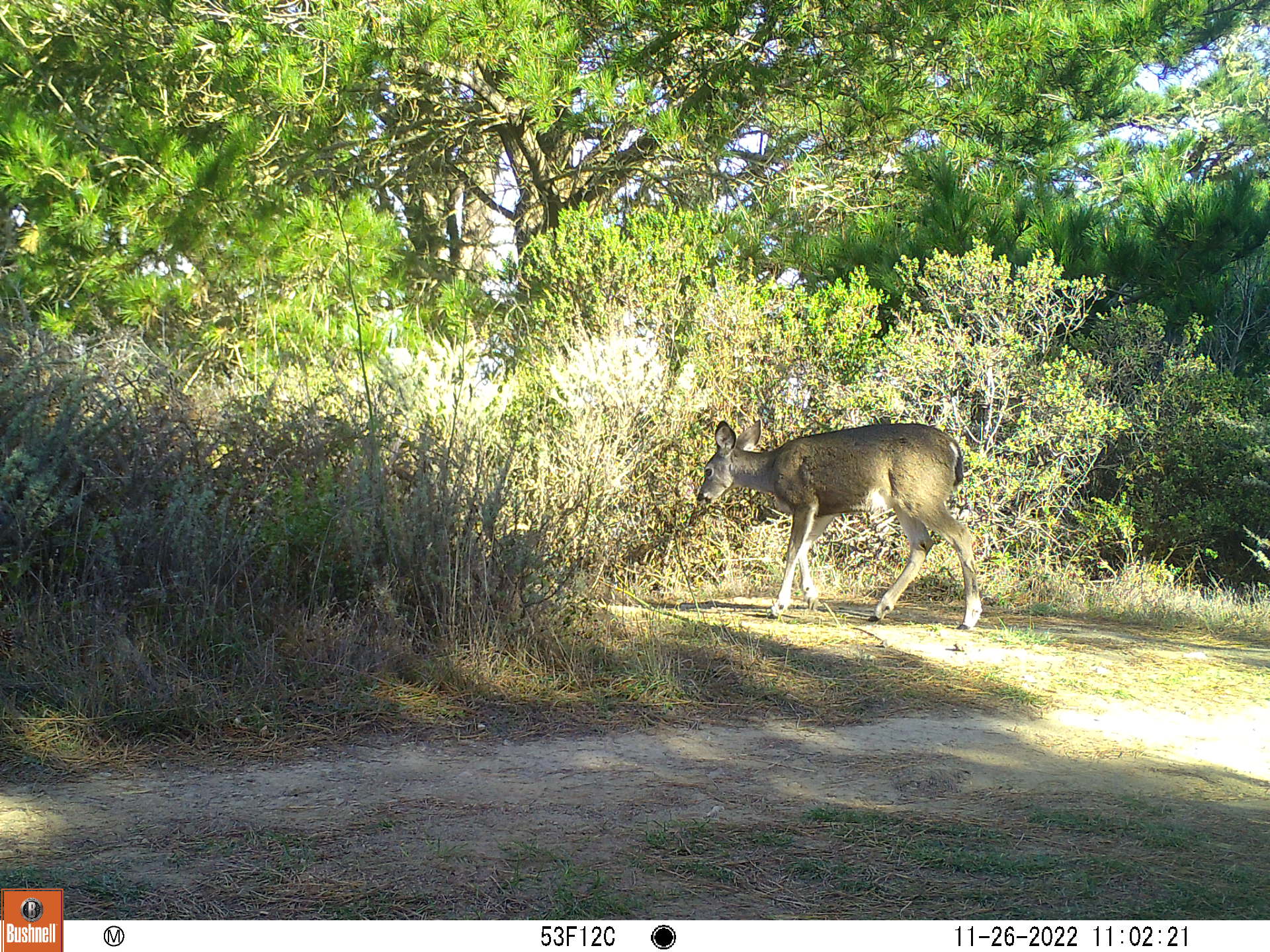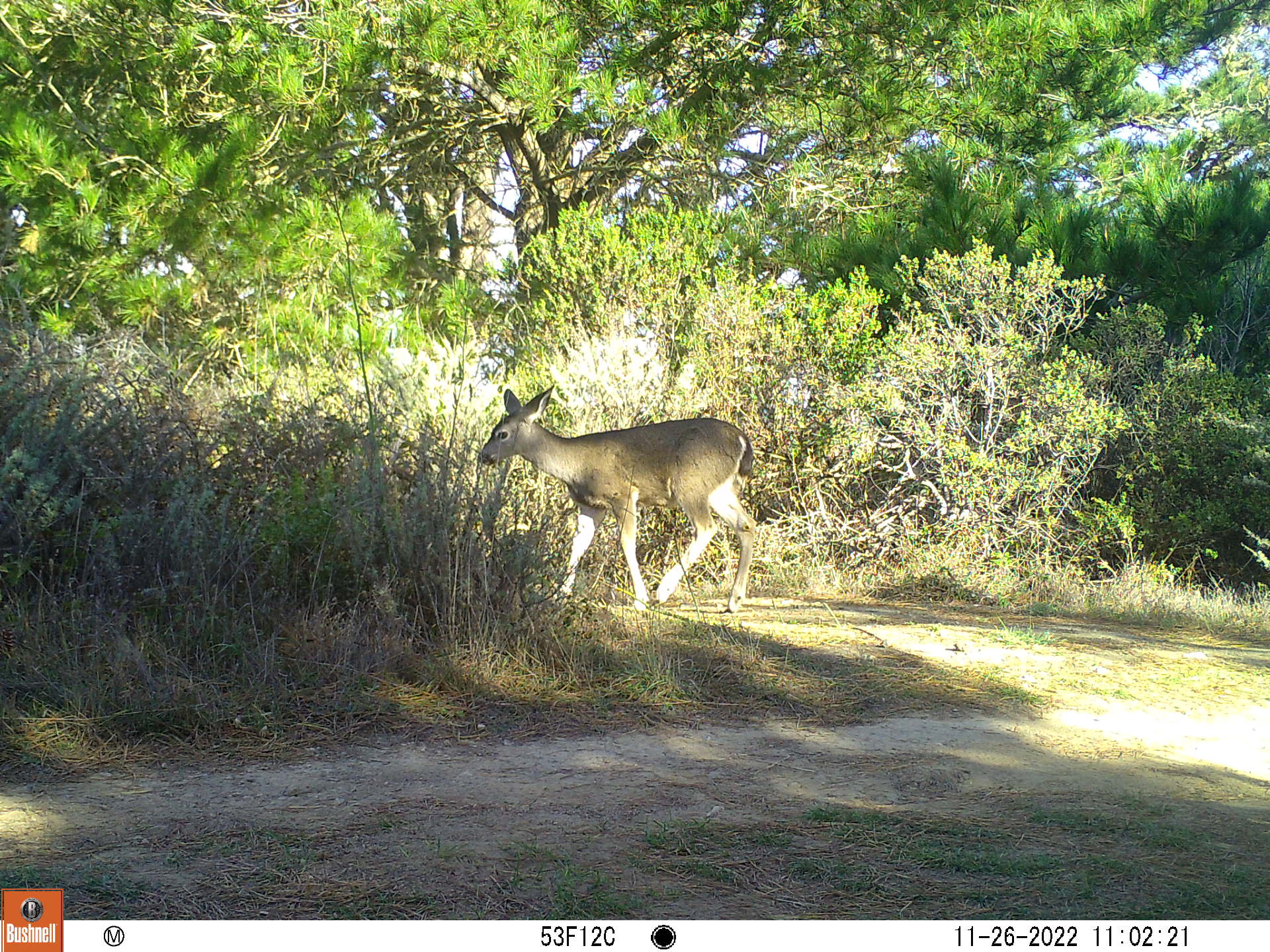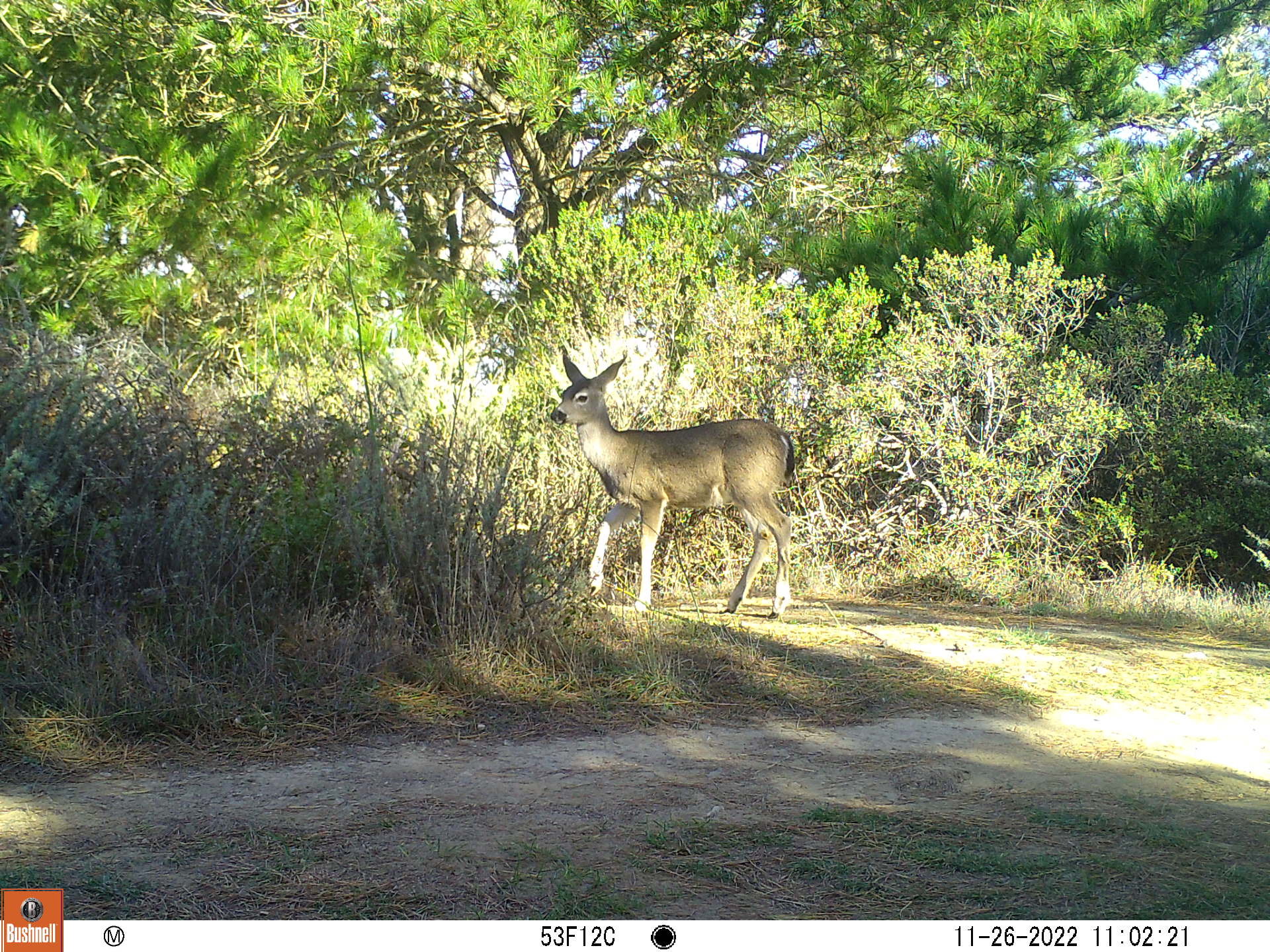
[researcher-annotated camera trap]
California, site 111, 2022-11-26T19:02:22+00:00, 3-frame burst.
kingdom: Animalia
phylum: Chordata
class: Mammalia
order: Artiodactyla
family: Cervidae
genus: Odocoileus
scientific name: Odocoileus hemionus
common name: mule deer